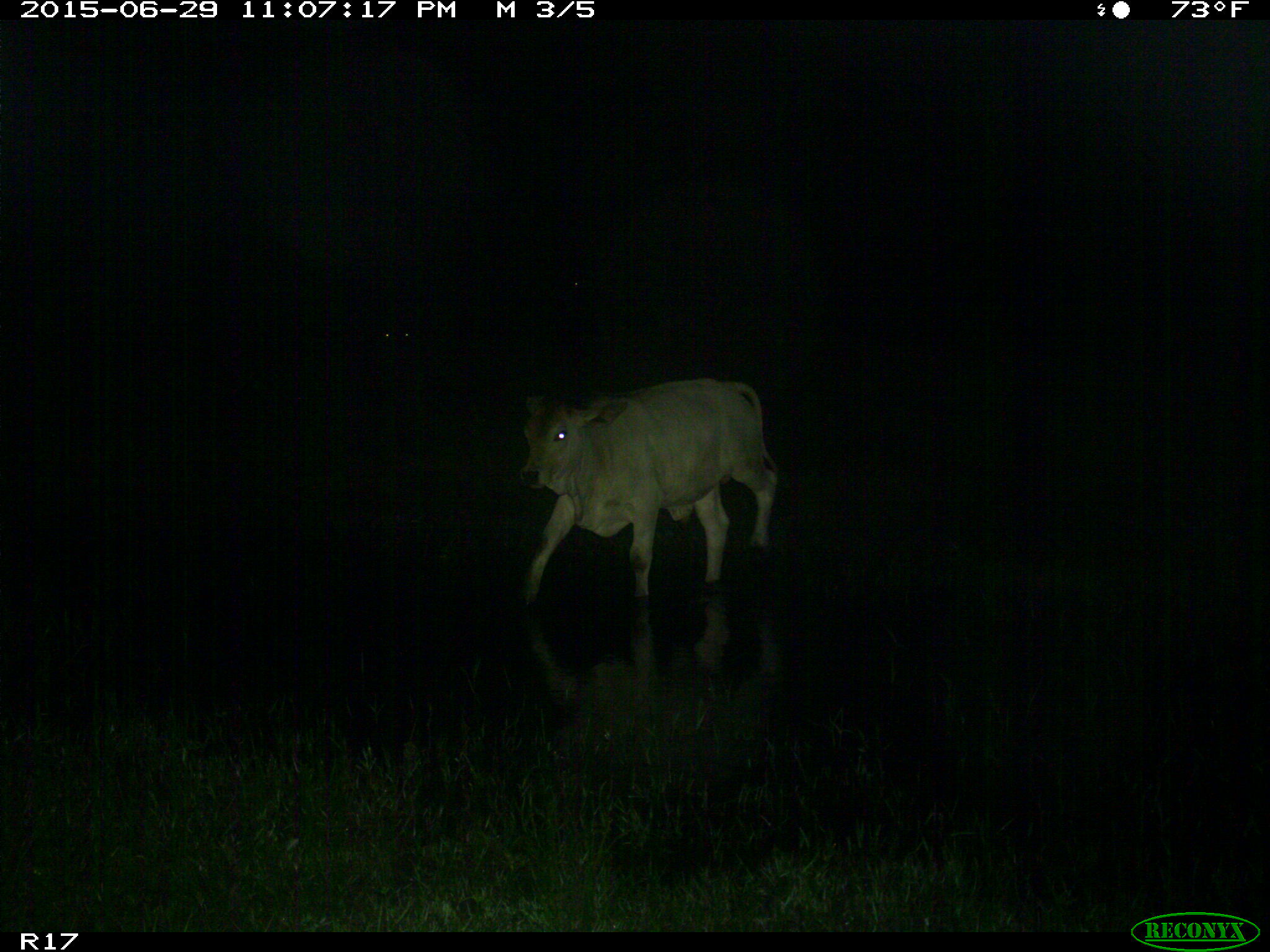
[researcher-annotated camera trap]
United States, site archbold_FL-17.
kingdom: Animalia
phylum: Chordata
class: Mammalia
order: Artiodactyla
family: Bovidae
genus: Bos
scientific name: Bos taurus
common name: domestic cow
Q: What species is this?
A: Bos taurus (domestic cow).